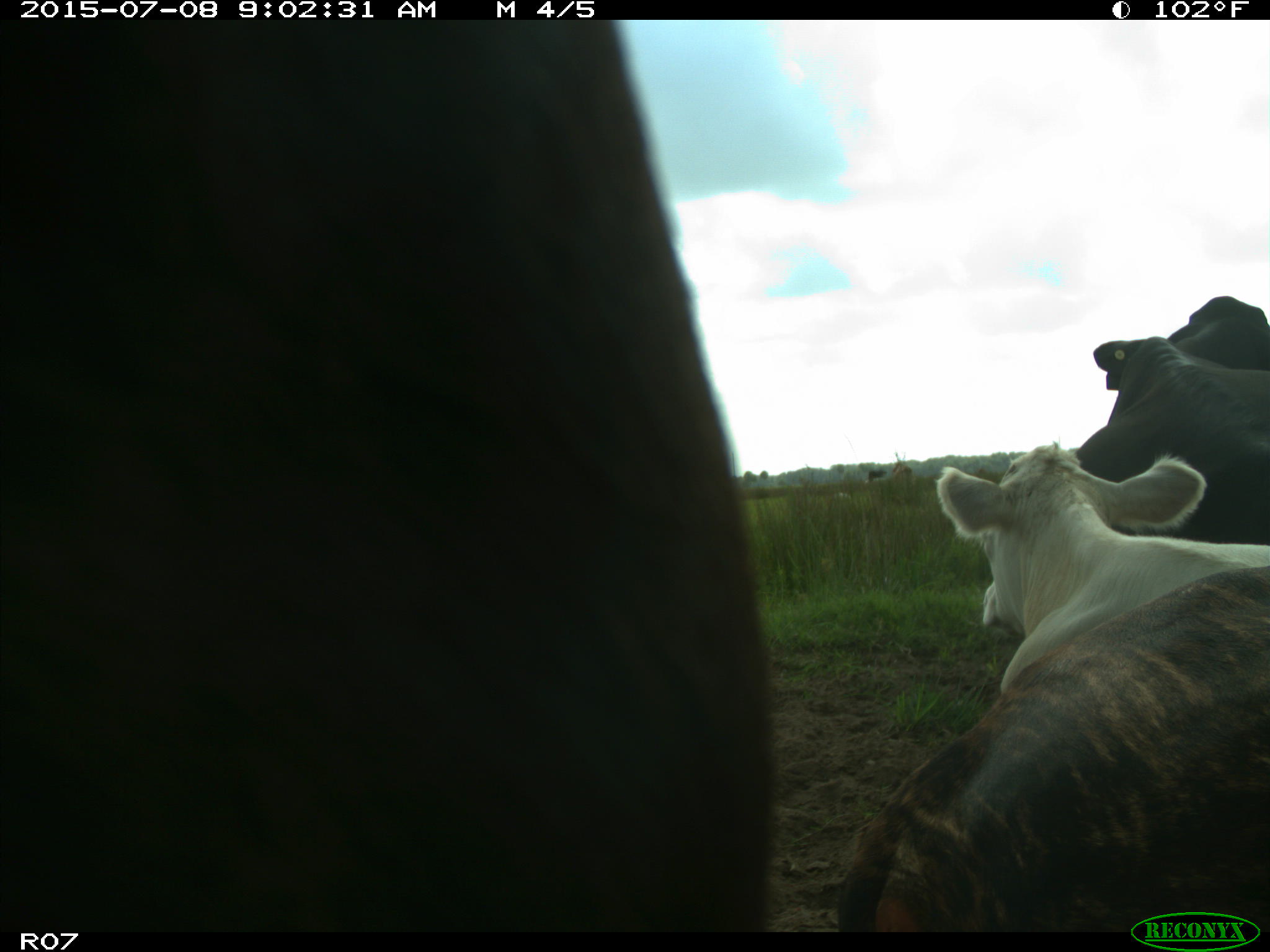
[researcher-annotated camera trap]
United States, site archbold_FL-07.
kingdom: Animalia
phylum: Chordata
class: Mammalia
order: Artiodactyla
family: Bovidae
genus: Bos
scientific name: Bos taurus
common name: domestic cow